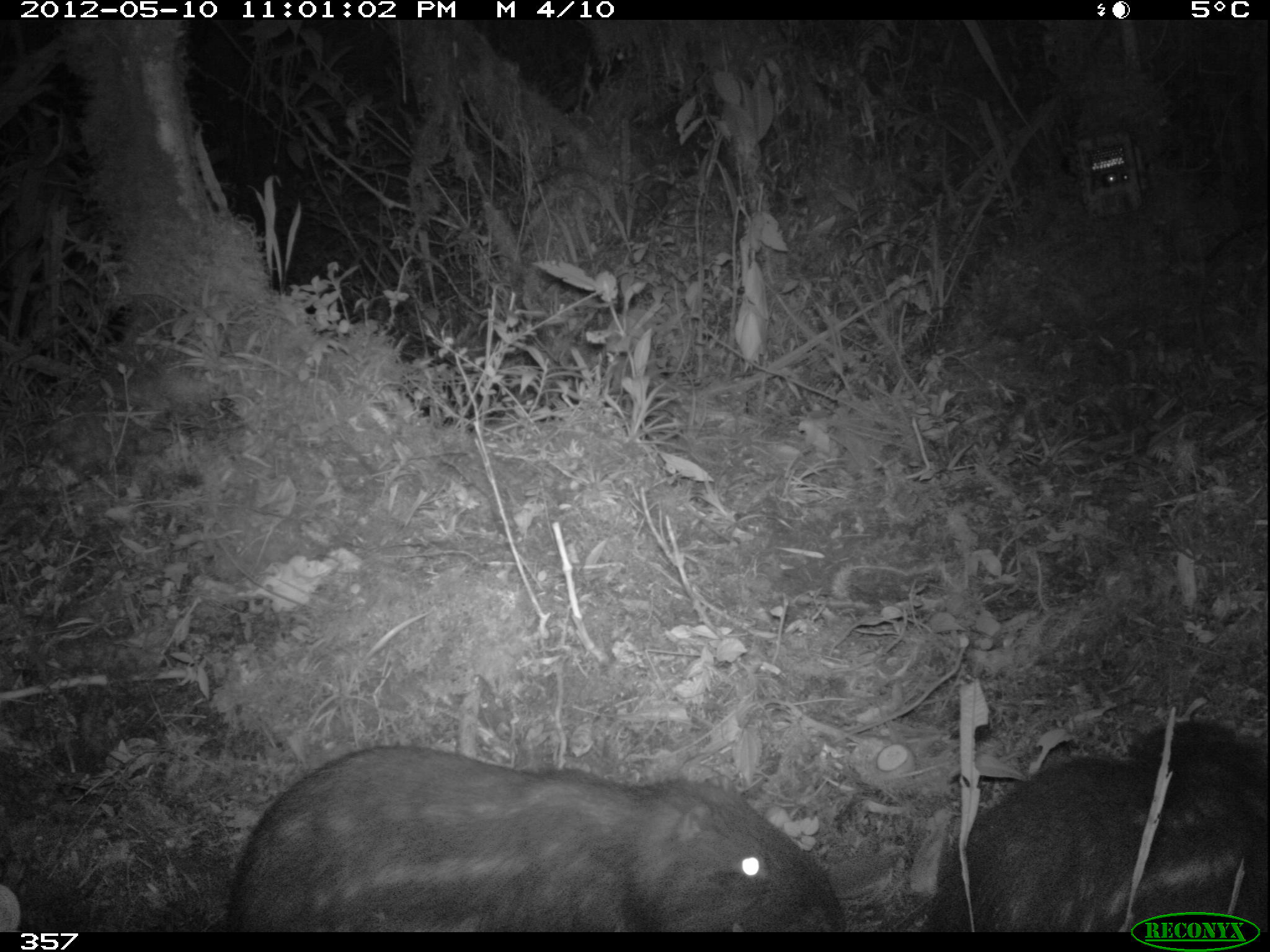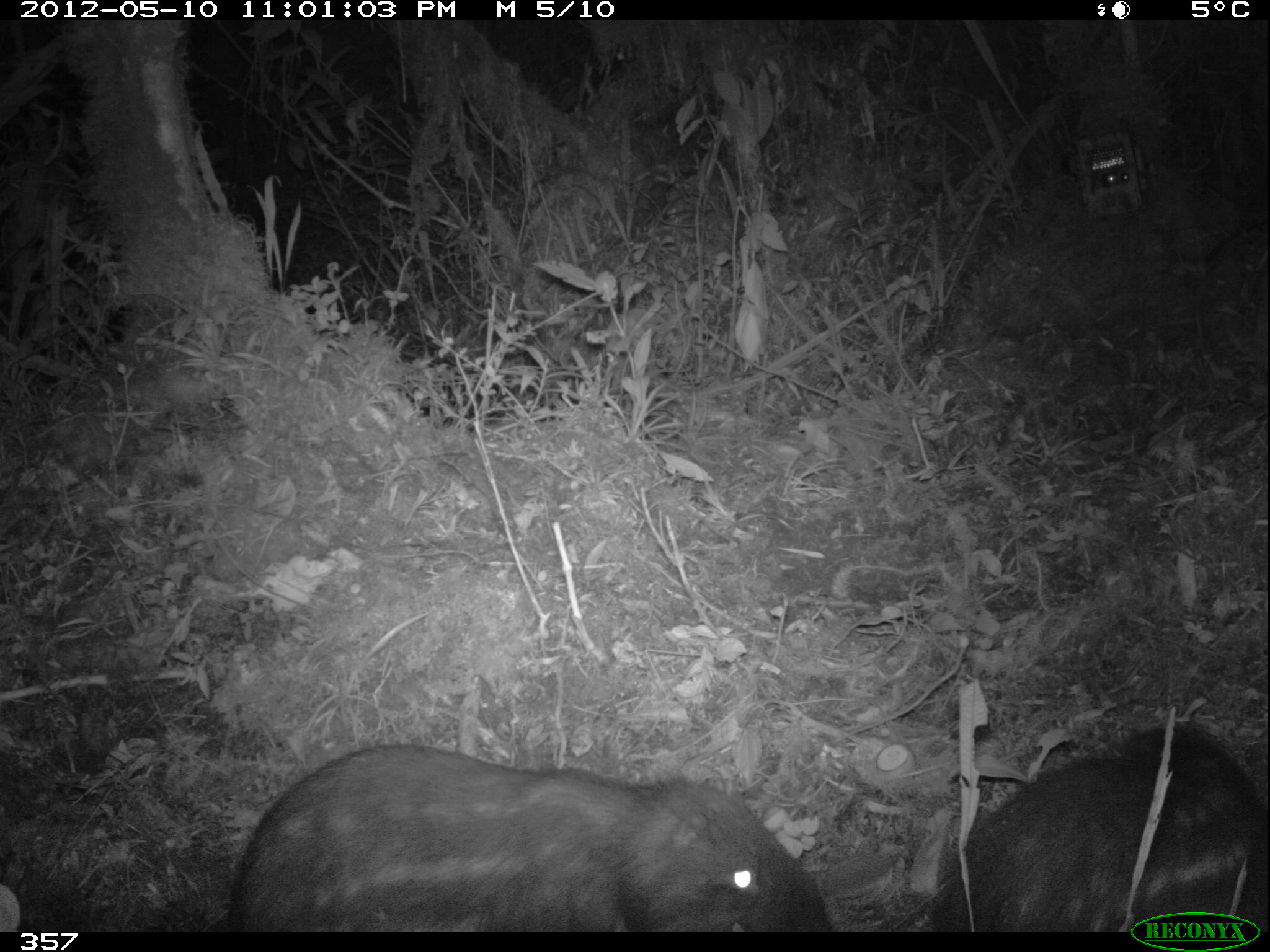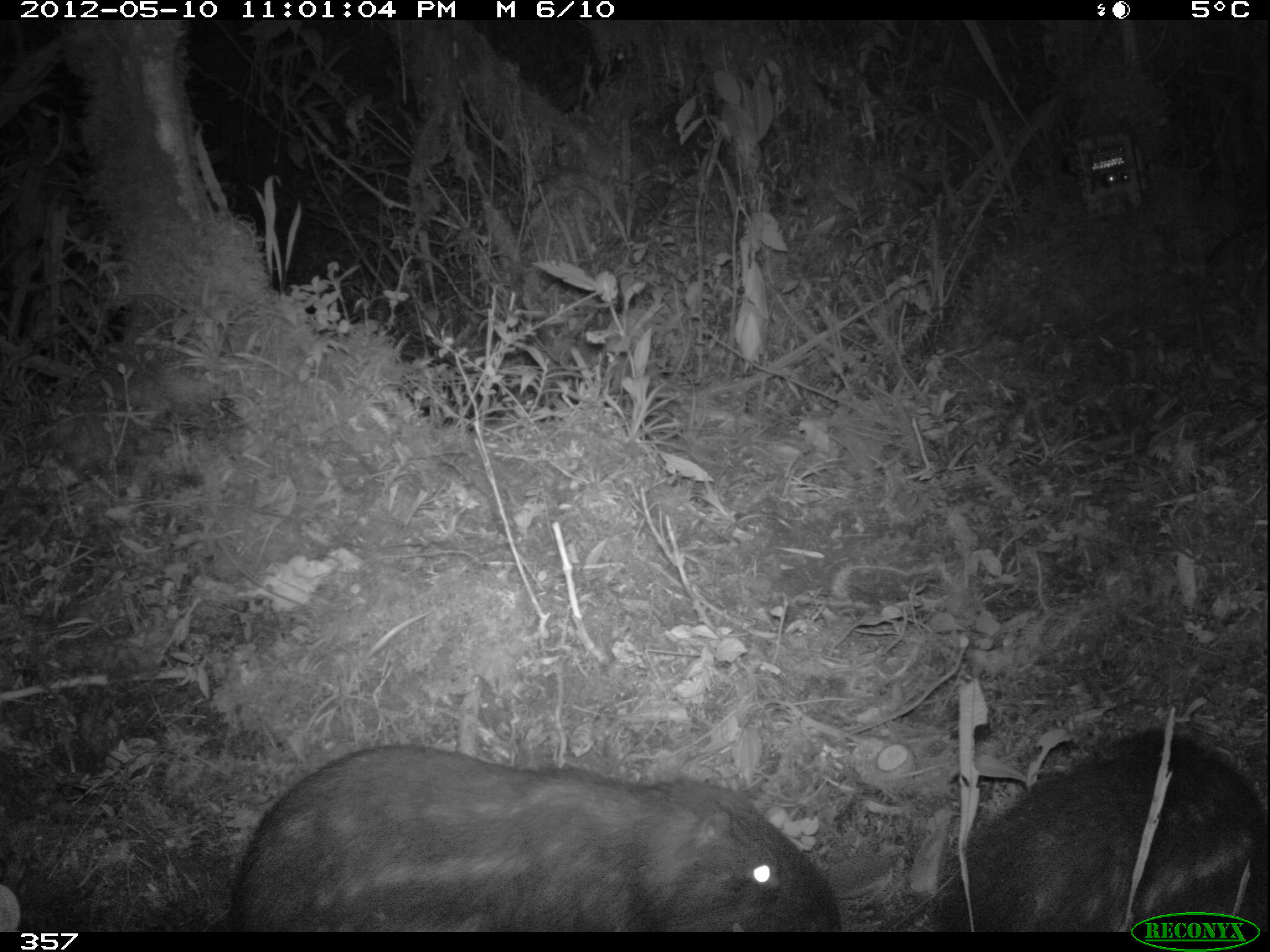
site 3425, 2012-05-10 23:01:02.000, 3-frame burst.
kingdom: Animalia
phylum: Chordata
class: Mammalia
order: Rodentia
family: Cuniculidae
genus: Cuniculus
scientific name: Cuniculus taczanowskii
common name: mountain paca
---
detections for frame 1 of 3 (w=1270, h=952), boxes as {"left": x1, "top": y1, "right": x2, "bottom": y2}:
cuniculus taczanowskii: {"left": 227, "top": 747, "right": 843, "bottom": 933}; {"left": 928, "top": 723, "right": 1270, "bottom": 931}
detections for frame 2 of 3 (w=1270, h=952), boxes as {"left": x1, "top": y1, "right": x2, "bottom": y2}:
cuniculus taczanowskii: {"left": 229, "top": 746, "right": 833, "bottom": 932}; {"left": 928, "top": 726, "right": 1270, "bottom": 932}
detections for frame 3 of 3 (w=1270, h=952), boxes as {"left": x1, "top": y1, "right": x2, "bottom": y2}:
cuniculus taczanowskii: {"left": 233, "top": 745, "right": 842, "bottom": 933}; {"left": 952, "top": 729, "right": 1269, "bottom": 930}